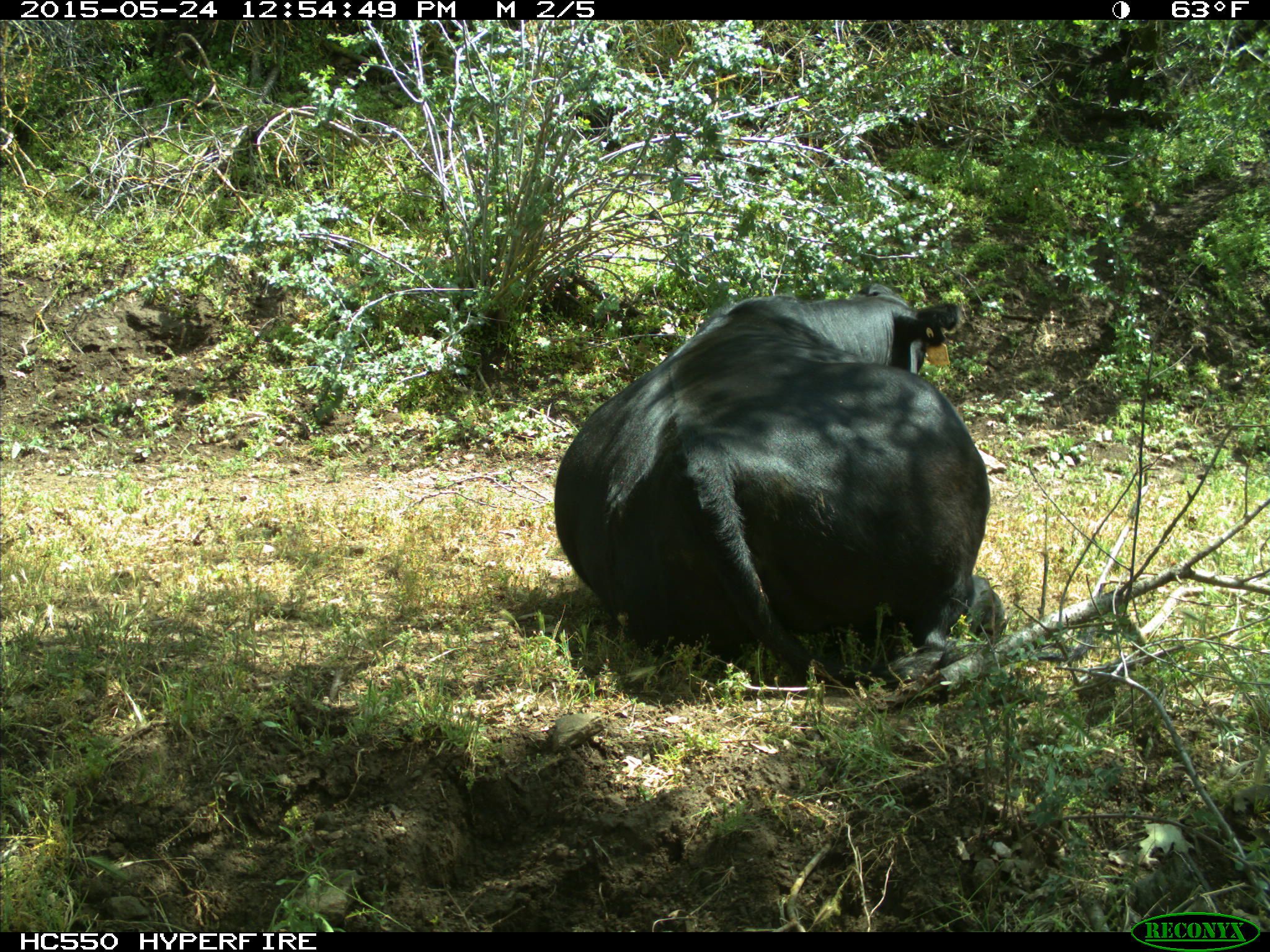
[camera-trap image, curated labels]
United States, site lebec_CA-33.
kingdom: Animalia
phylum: Chordata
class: Mammalia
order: Artiodactyla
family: Bovidae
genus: Bos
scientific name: Bos taurus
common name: domestic cow